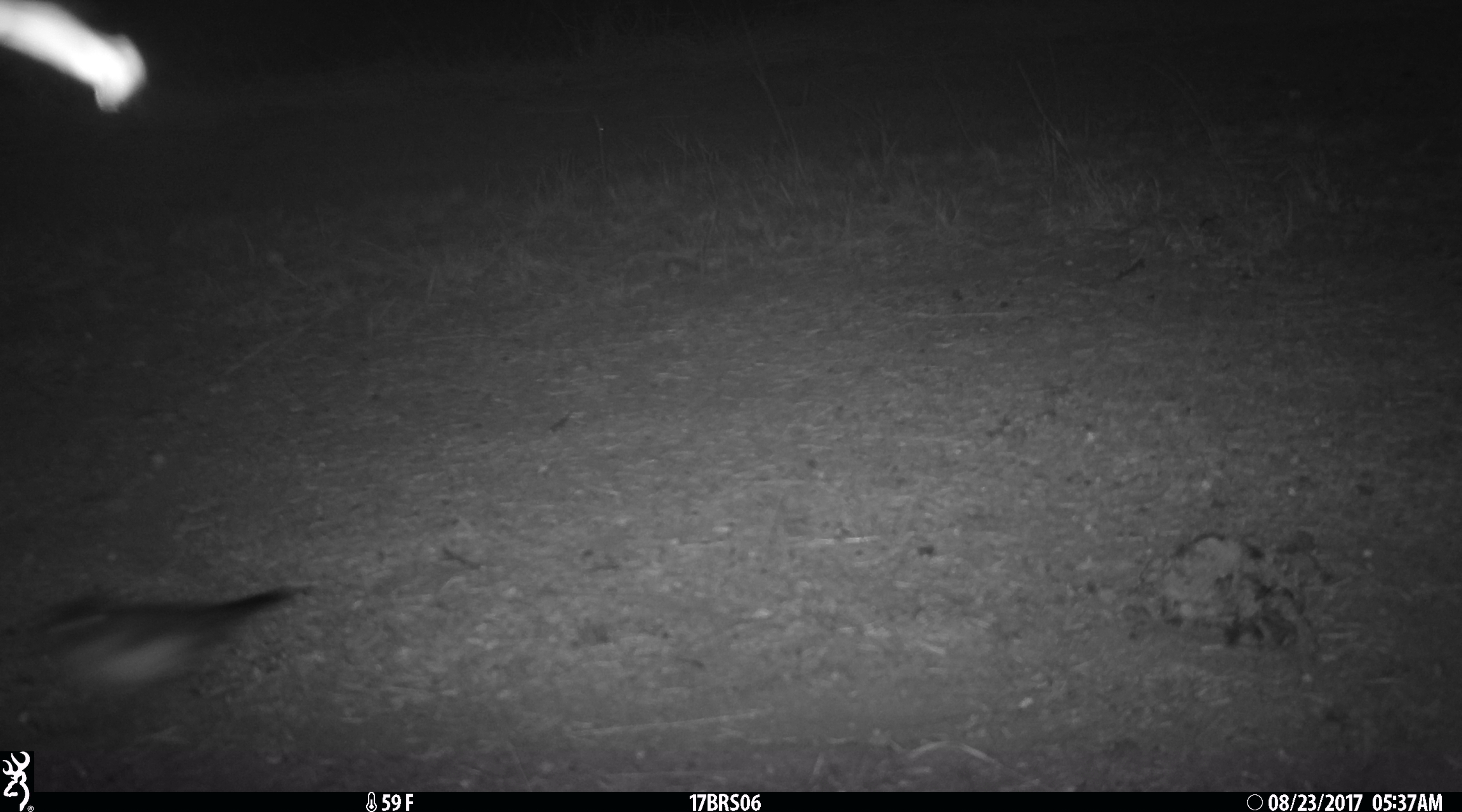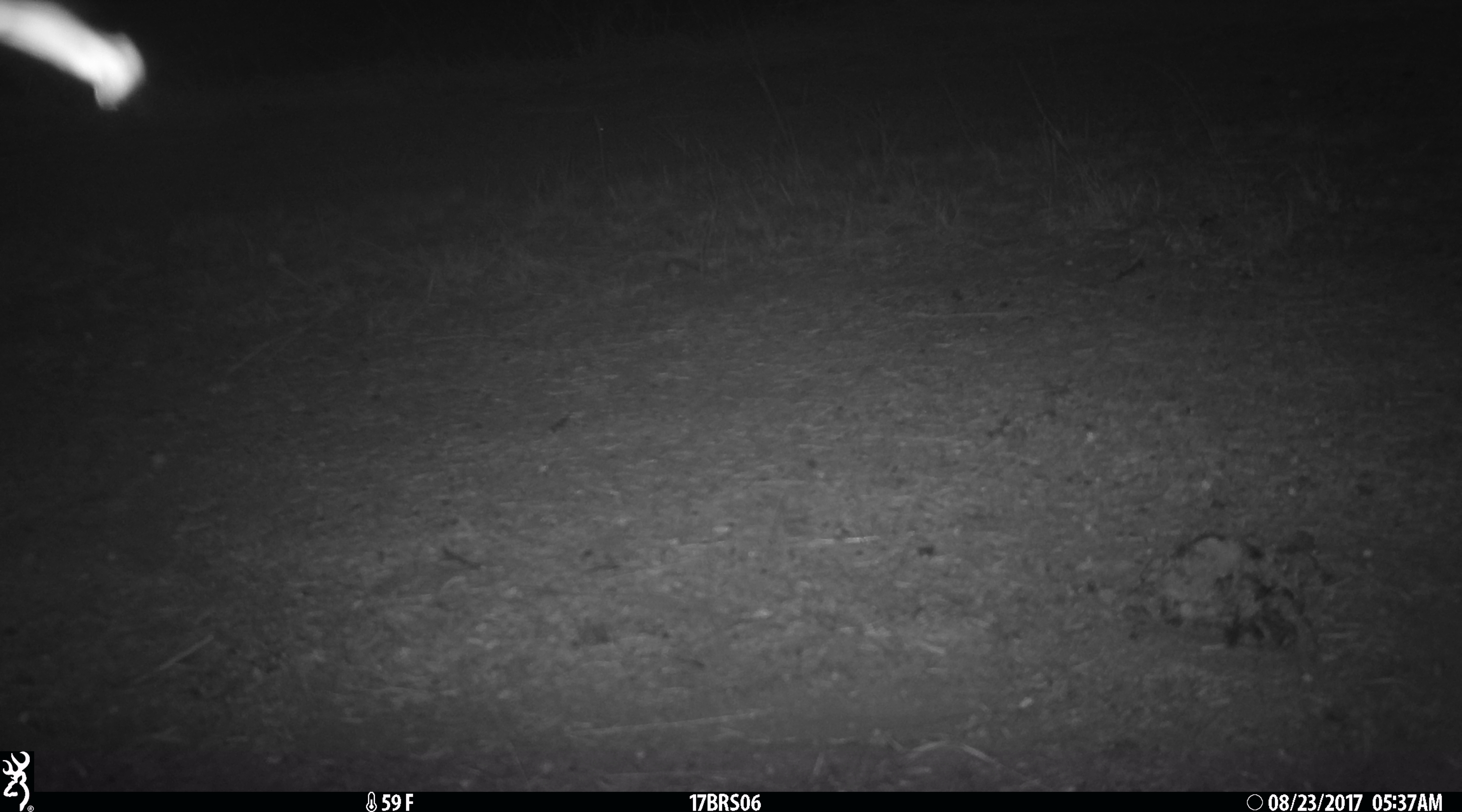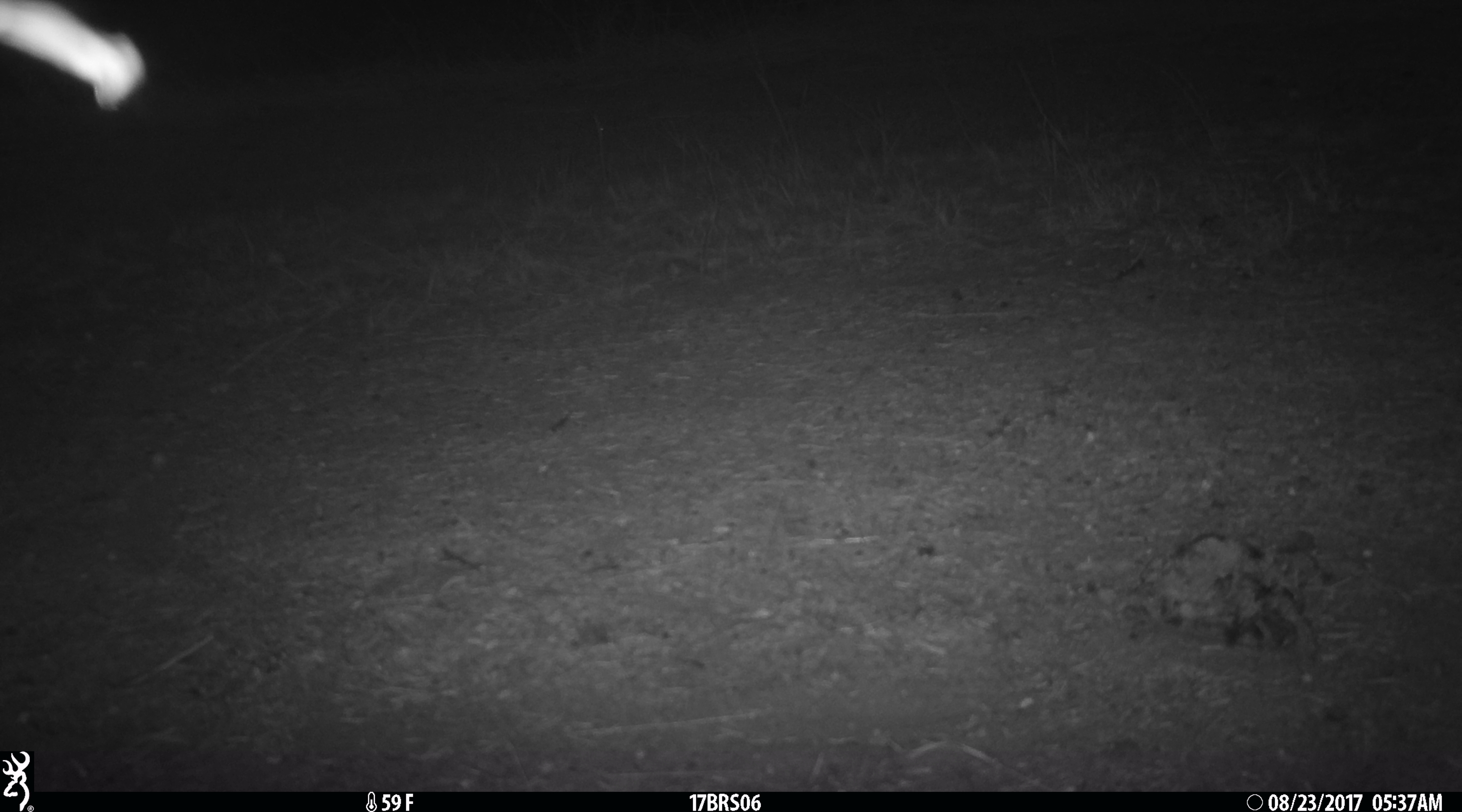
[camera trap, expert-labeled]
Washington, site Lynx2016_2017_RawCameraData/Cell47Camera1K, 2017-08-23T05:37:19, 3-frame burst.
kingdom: Animalia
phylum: Chordata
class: Aves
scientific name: Aves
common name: birds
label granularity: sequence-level